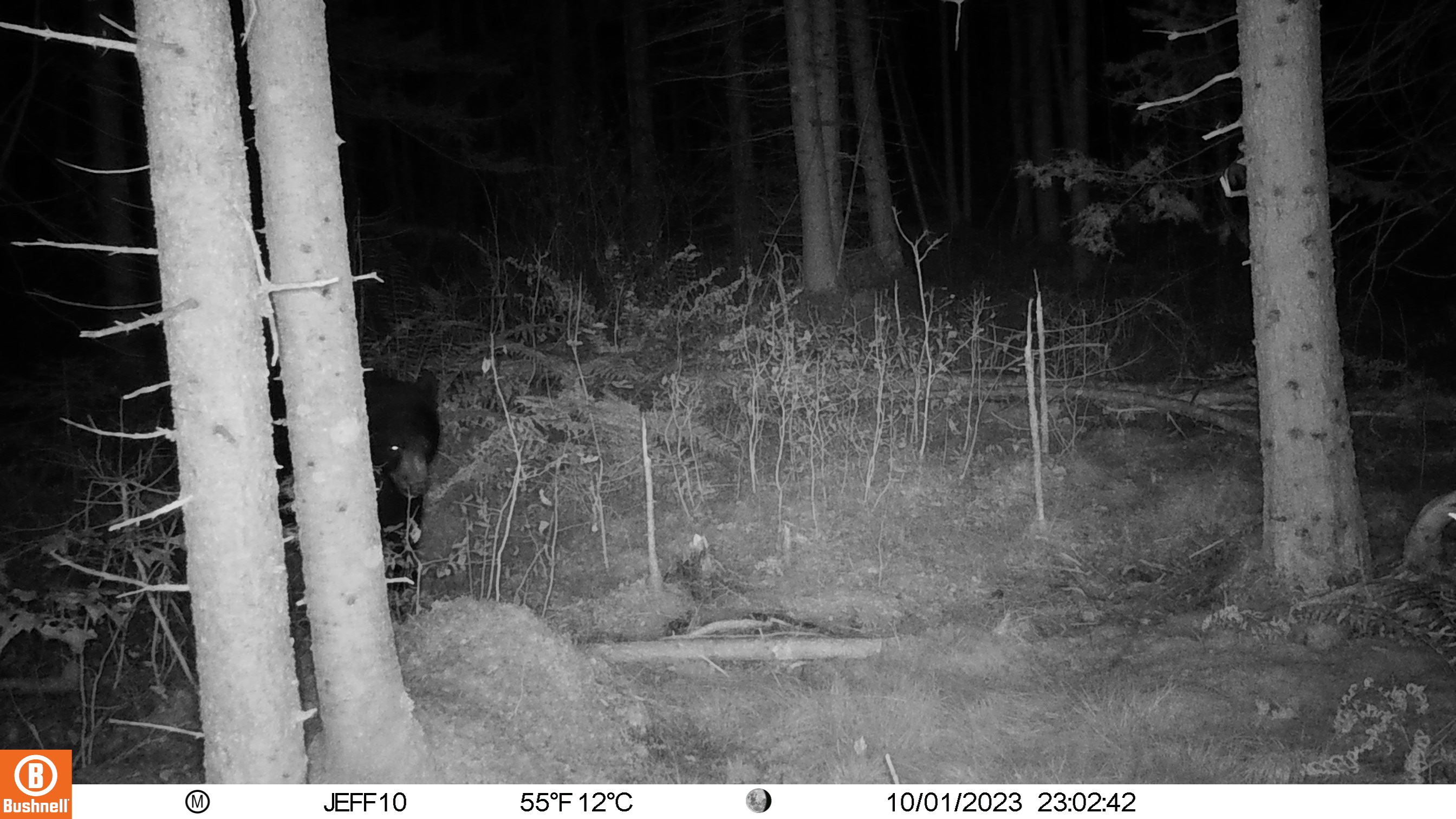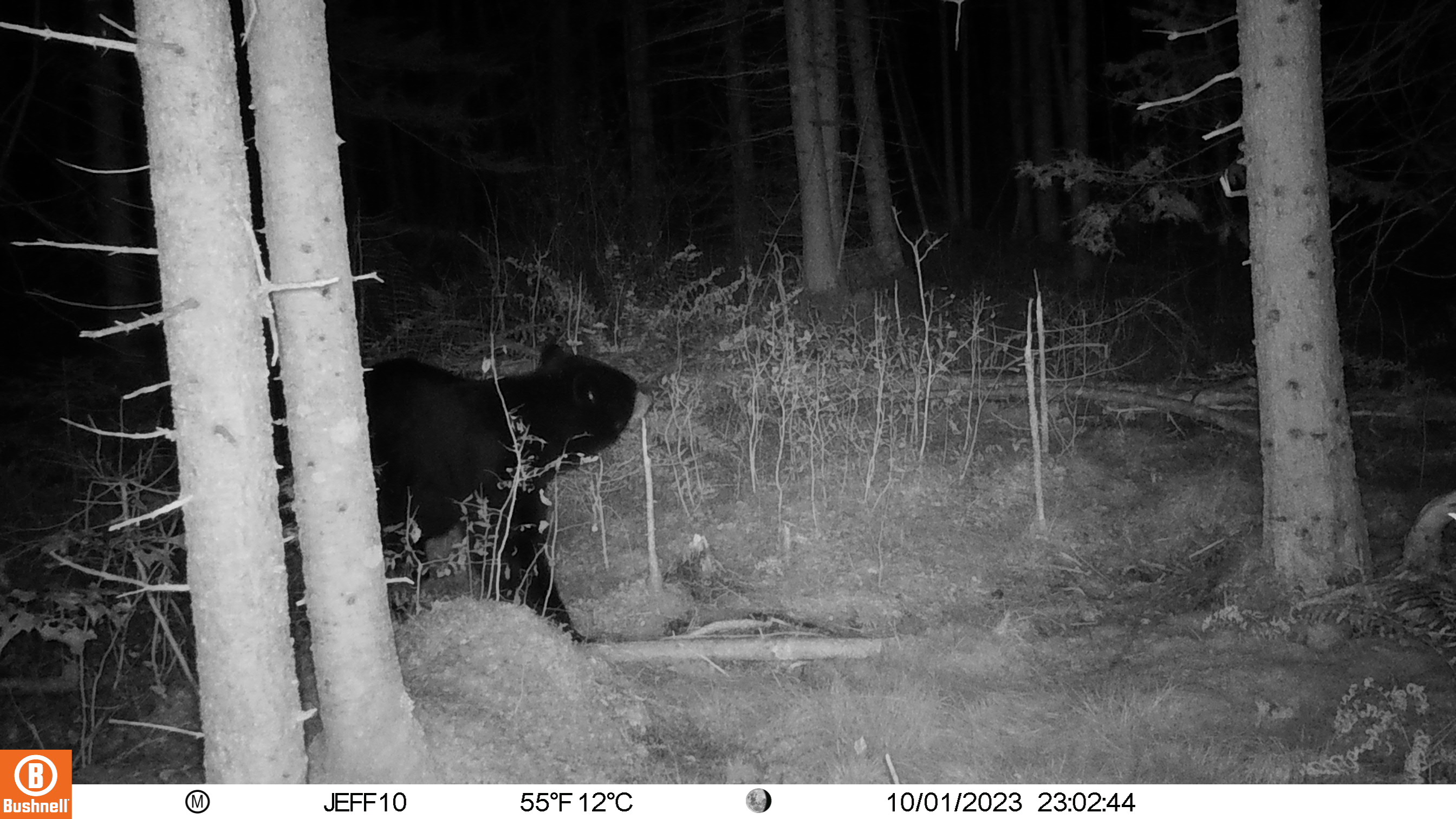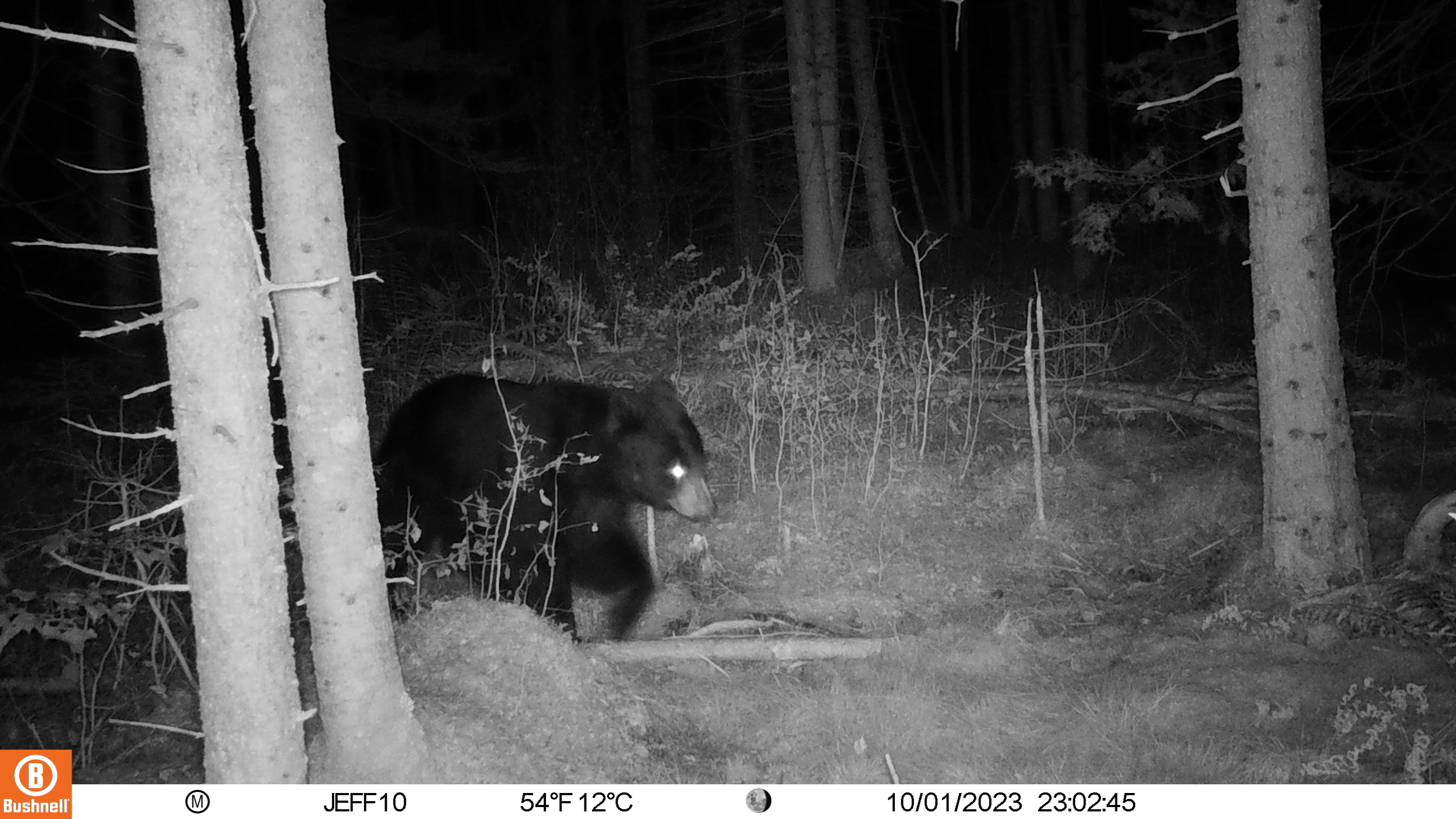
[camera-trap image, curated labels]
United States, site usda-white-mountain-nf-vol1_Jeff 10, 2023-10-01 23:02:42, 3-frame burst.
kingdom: Animalia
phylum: Chordata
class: Mammalia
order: Carnivora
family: Ursidae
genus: Ursus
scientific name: Ursus americanus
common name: black bear